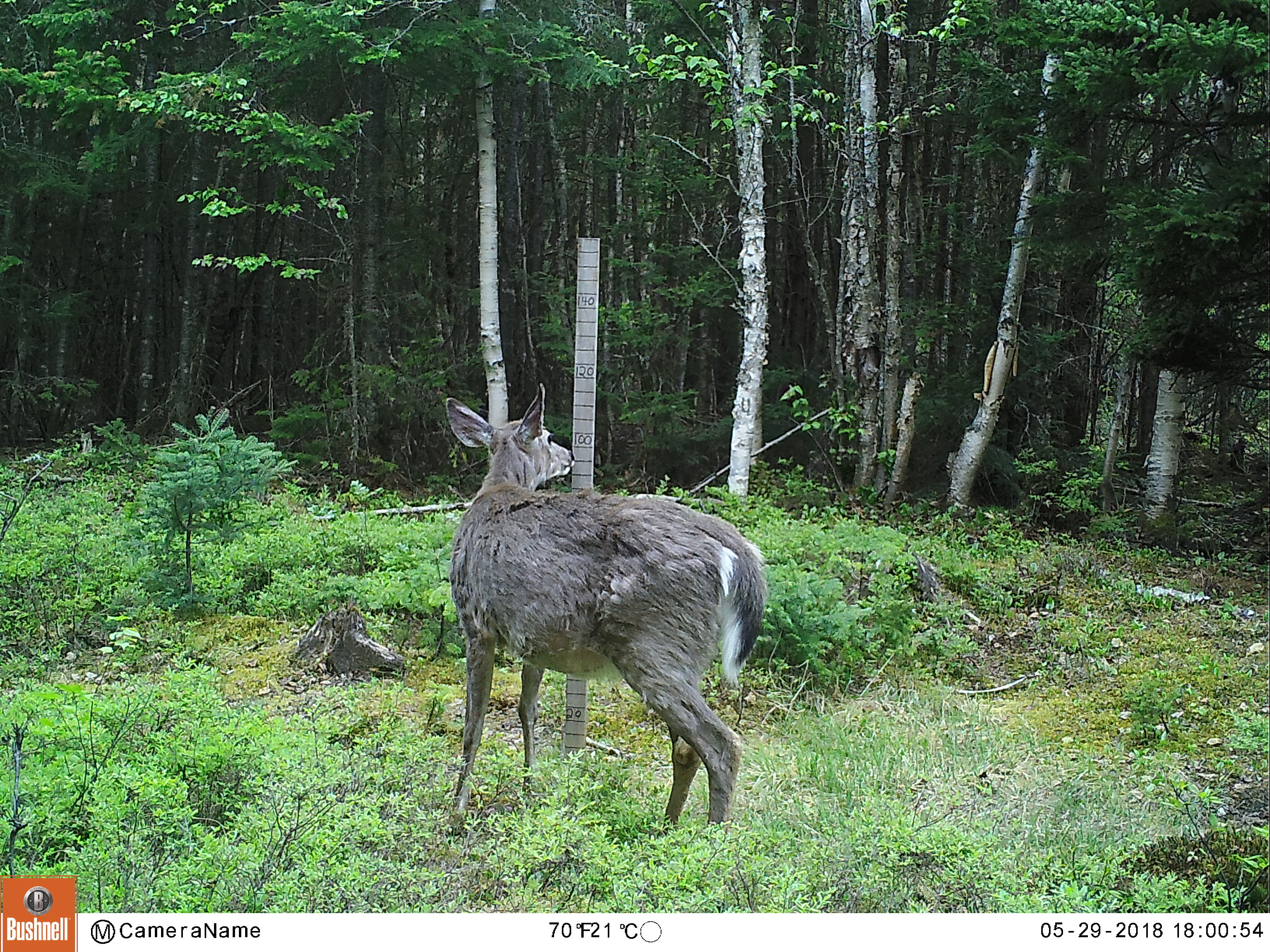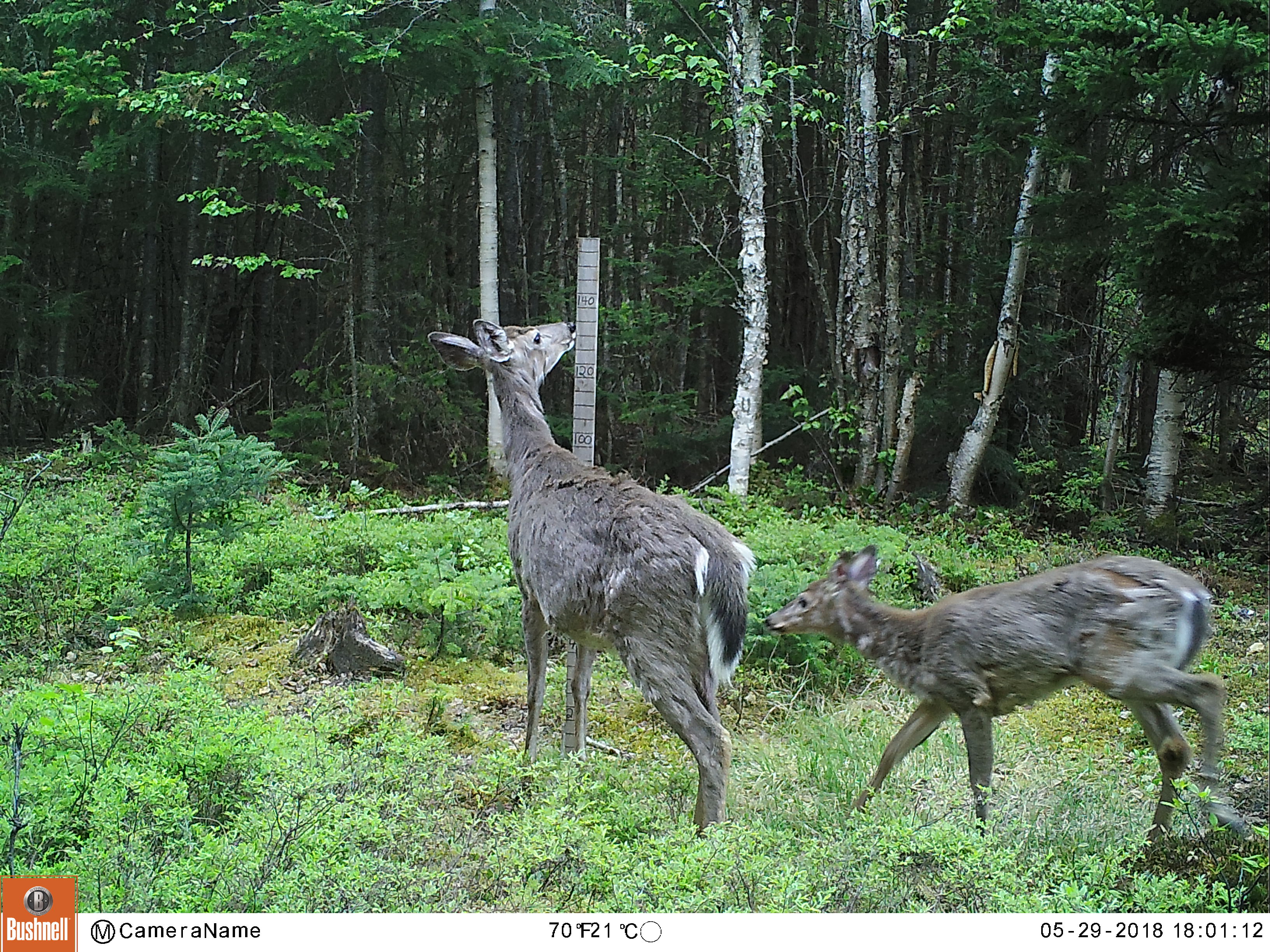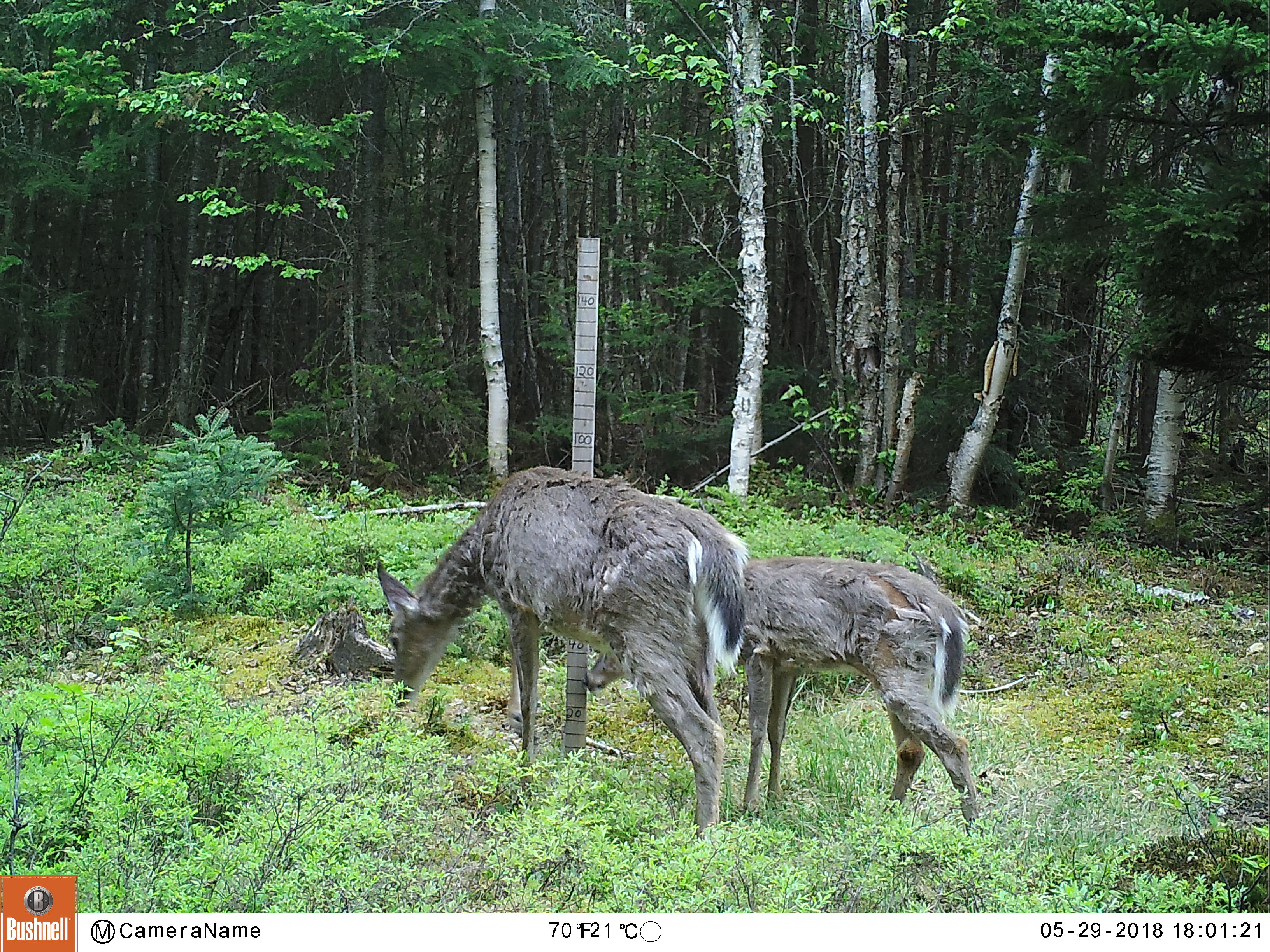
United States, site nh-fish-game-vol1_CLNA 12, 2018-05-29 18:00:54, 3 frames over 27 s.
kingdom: Animalia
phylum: Chordata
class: Mammalia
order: Artiodactyla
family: Cervidae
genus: Odocoileus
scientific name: Odocoileus virginianus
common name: white-tailed deer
White-tailed deer (Odocoileus virginianus).